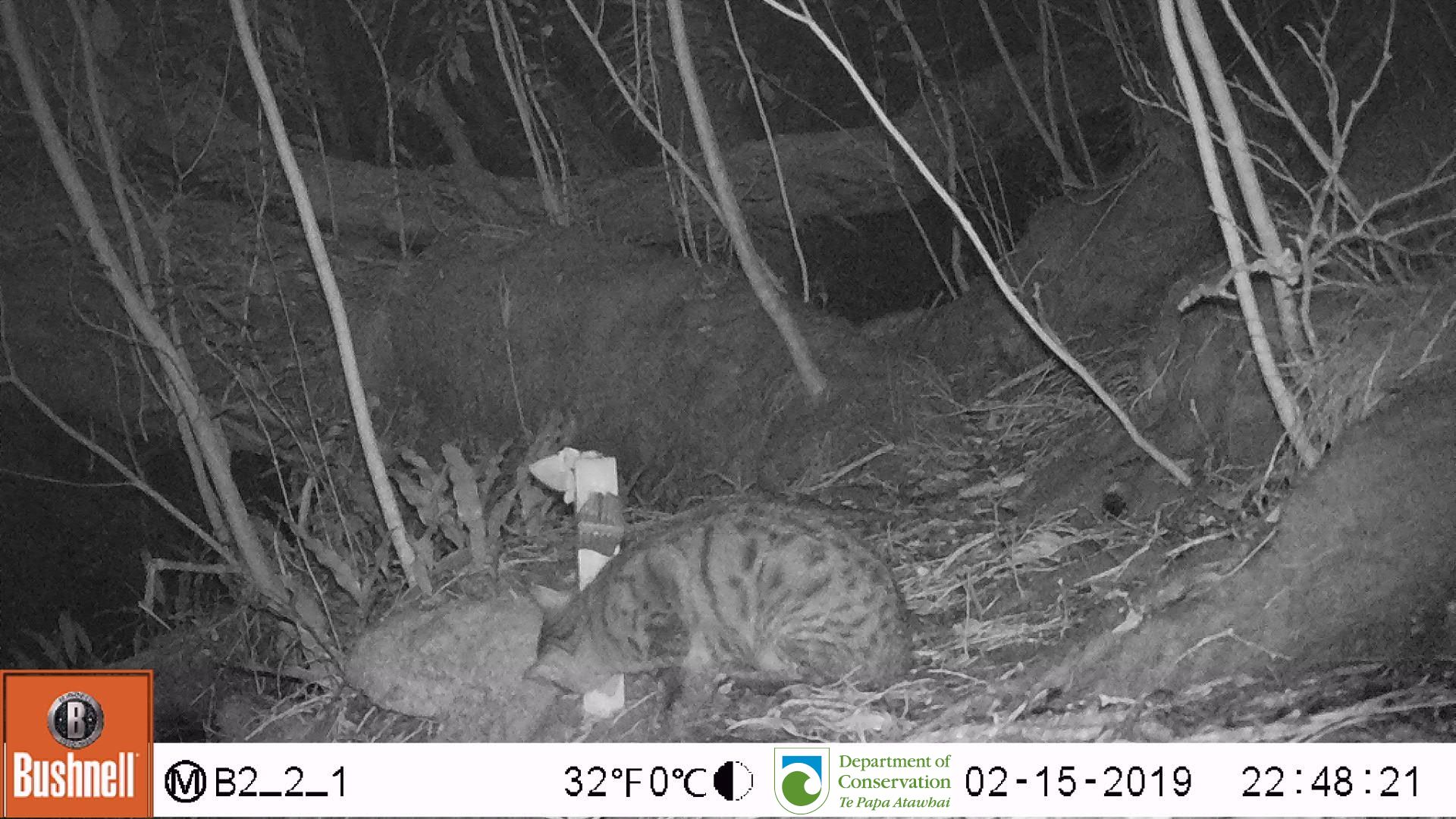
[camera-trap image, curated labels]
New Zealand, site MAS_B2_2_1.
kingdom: Animalia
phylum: Chordata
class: Mammalia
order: Carnivora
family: Felidae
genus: Felis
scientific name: Felis catus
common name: domestic cat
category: cat